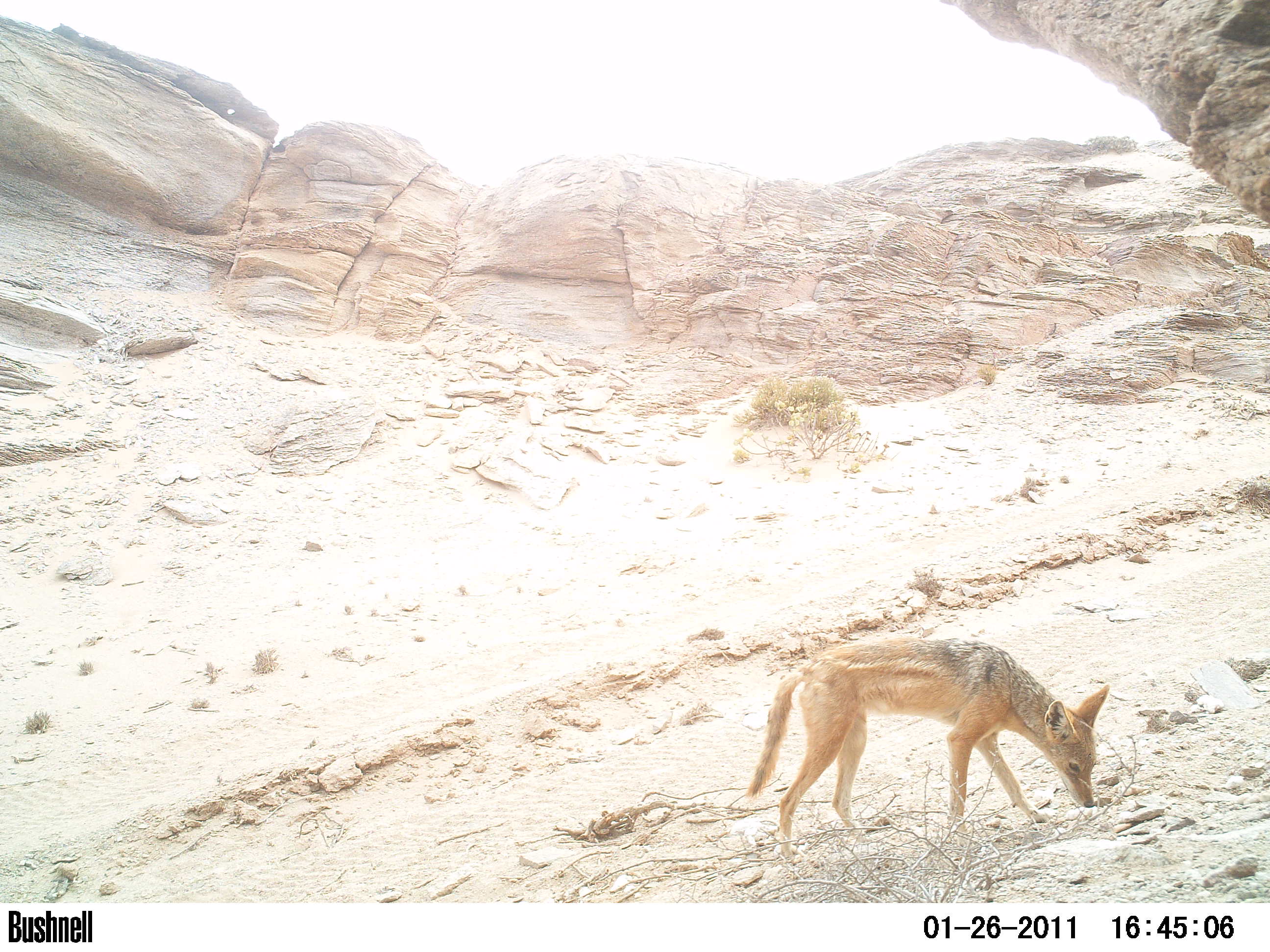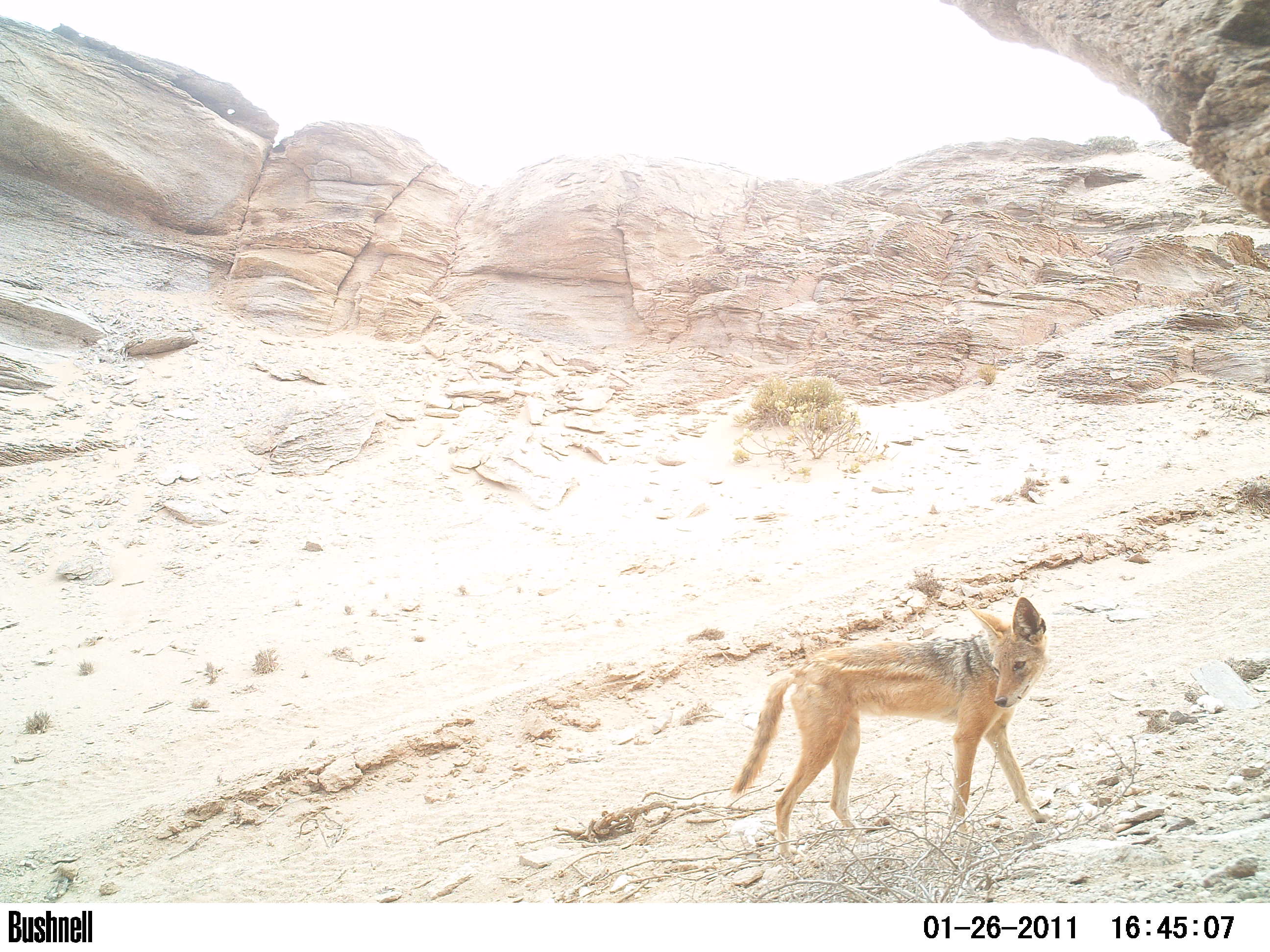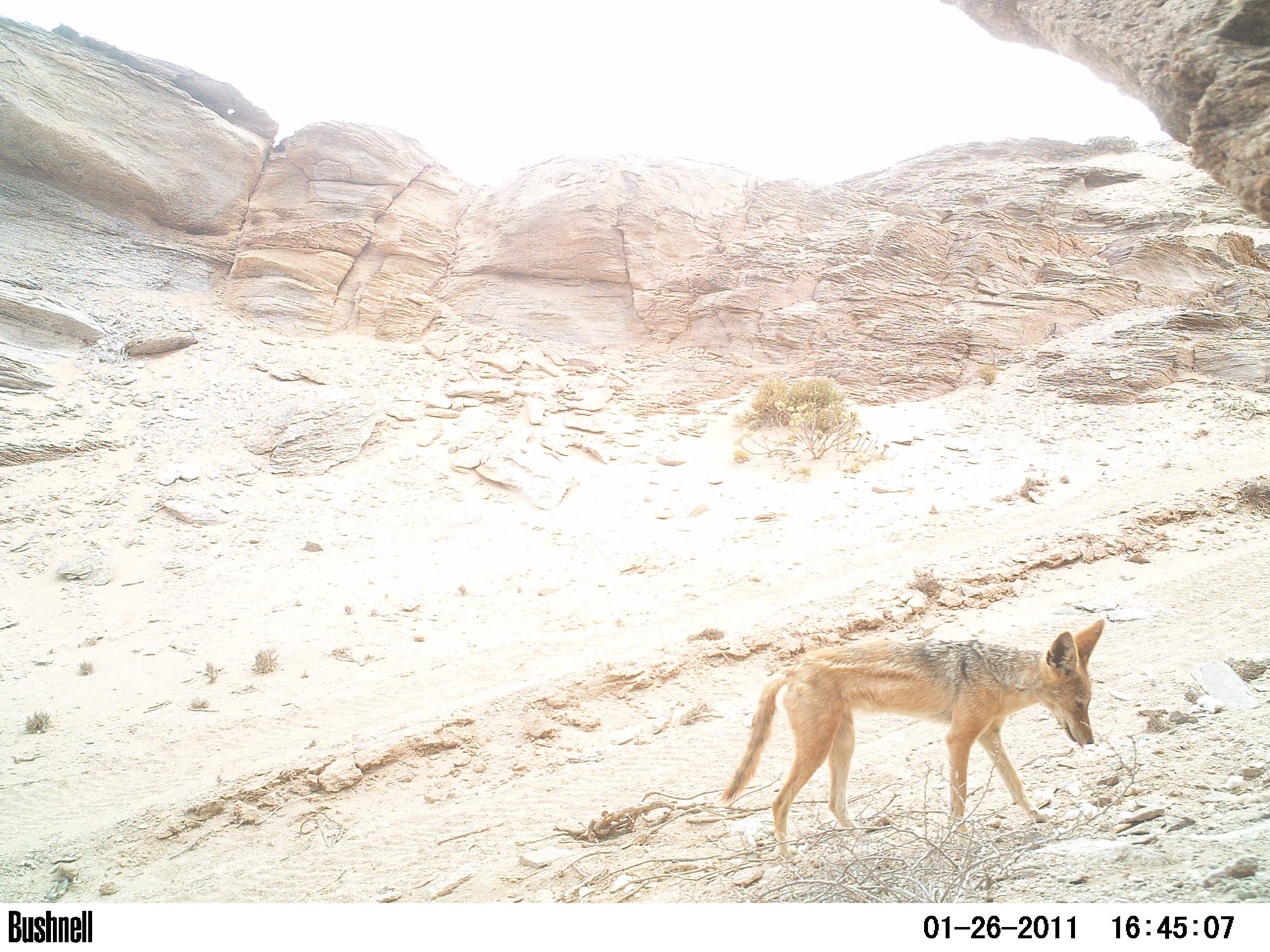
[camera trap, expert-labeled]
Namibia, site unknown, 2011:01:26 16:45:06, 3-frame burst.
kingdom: Animalia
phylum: Chordata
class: Mammalia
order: Carnivora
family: Canidae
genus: Lupulella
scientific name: Lupulella mesomelas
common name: black-backed jackal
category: canis mesomelas